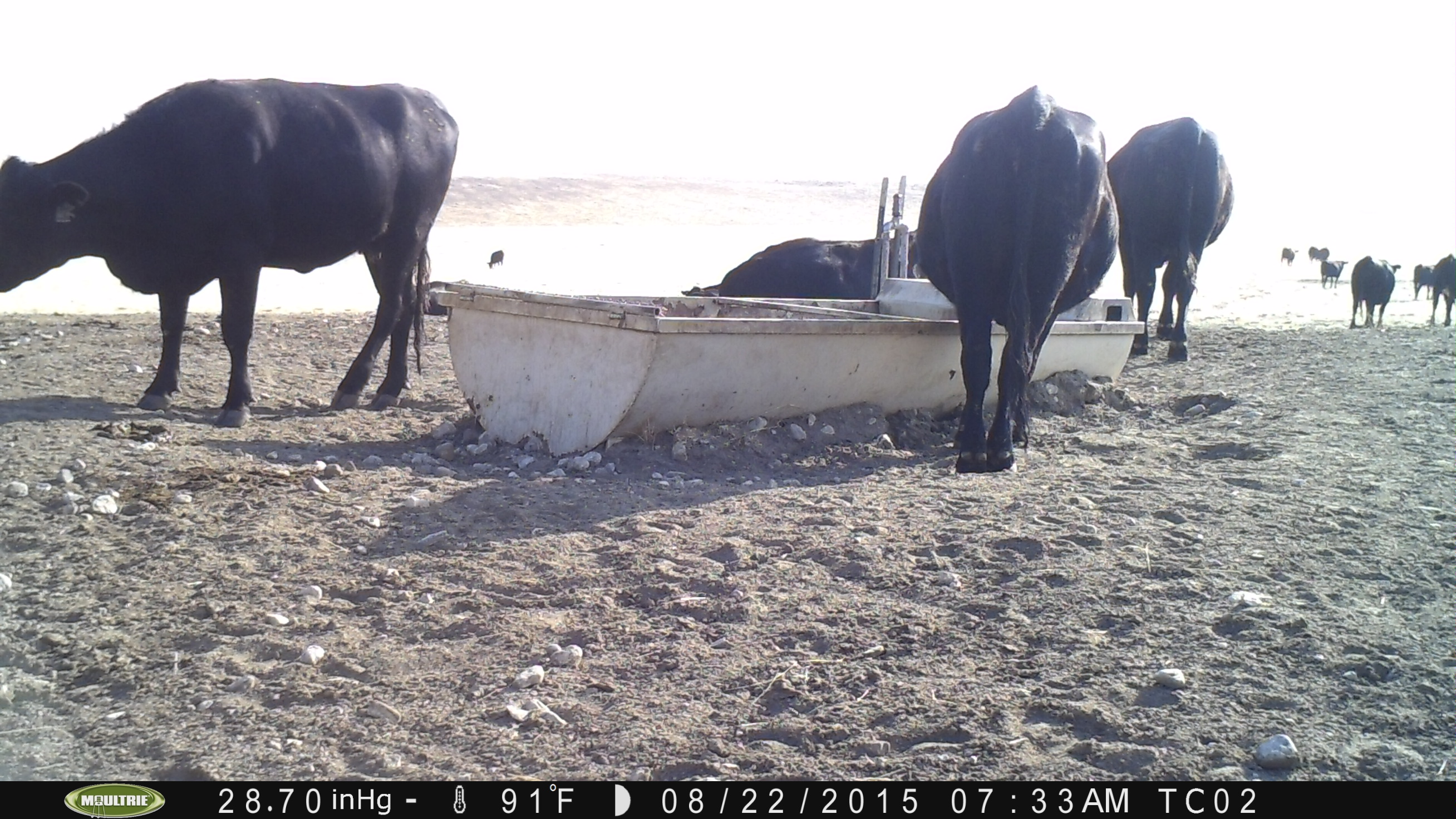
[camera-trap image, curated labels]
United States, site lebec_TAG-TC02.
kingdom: Animalia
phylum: Chordata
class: Mammalia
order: Artiodactyla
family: Bovidae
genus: Bos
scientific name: Bos taurus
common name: domestic cow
Bos taurus (domestic cow).